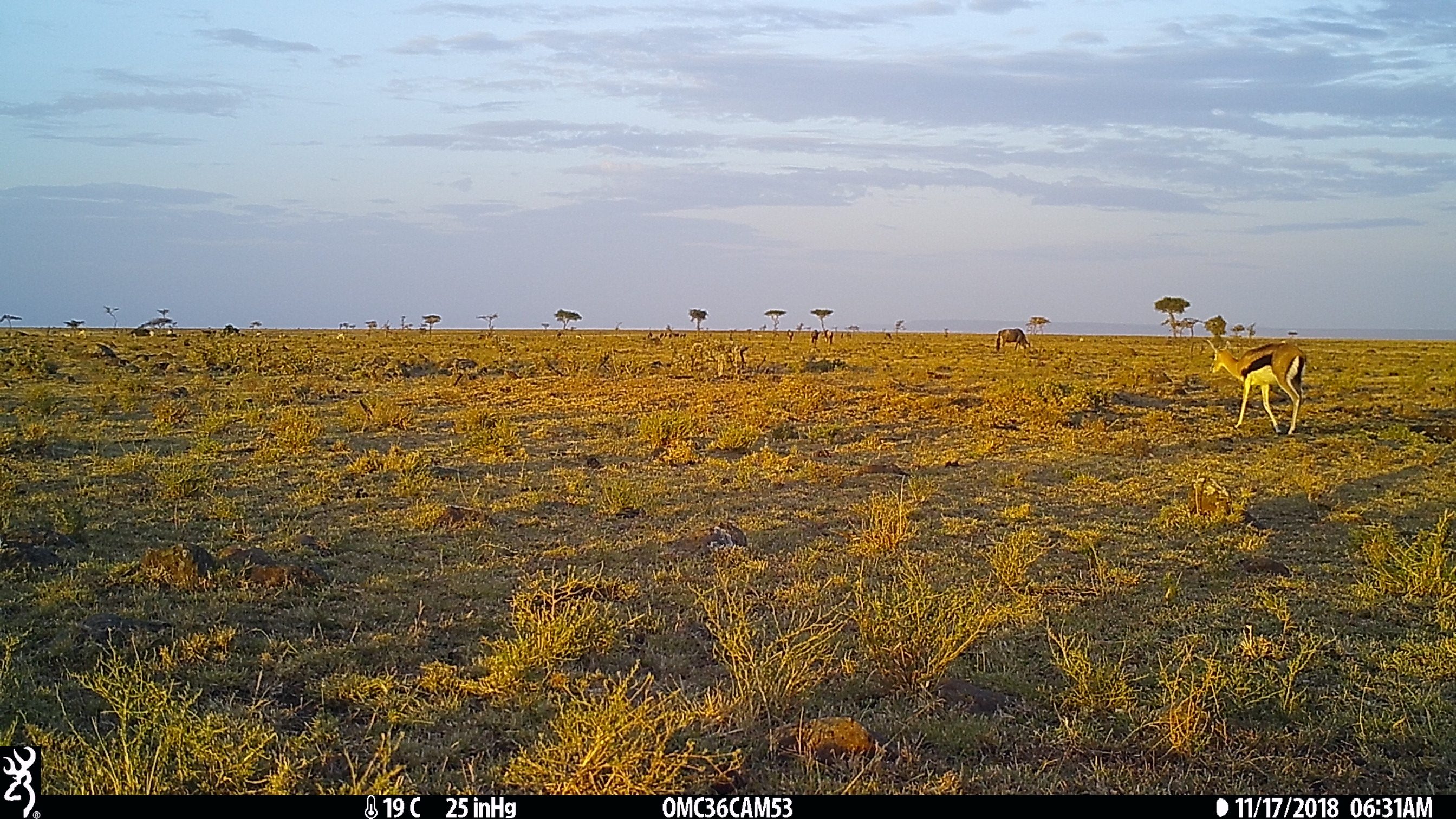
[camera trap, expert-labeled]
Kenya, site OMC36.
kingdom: Animalia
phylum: Chordata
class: Mammalia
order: Artiodactyla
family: Bovidae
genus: Eudorcas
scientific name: Eudorcas thomsonii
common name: thomon's gazelle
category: gazelle thomsons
Gazelle thomsons (thomon's gazelle) (Eudorcas thomsonii).